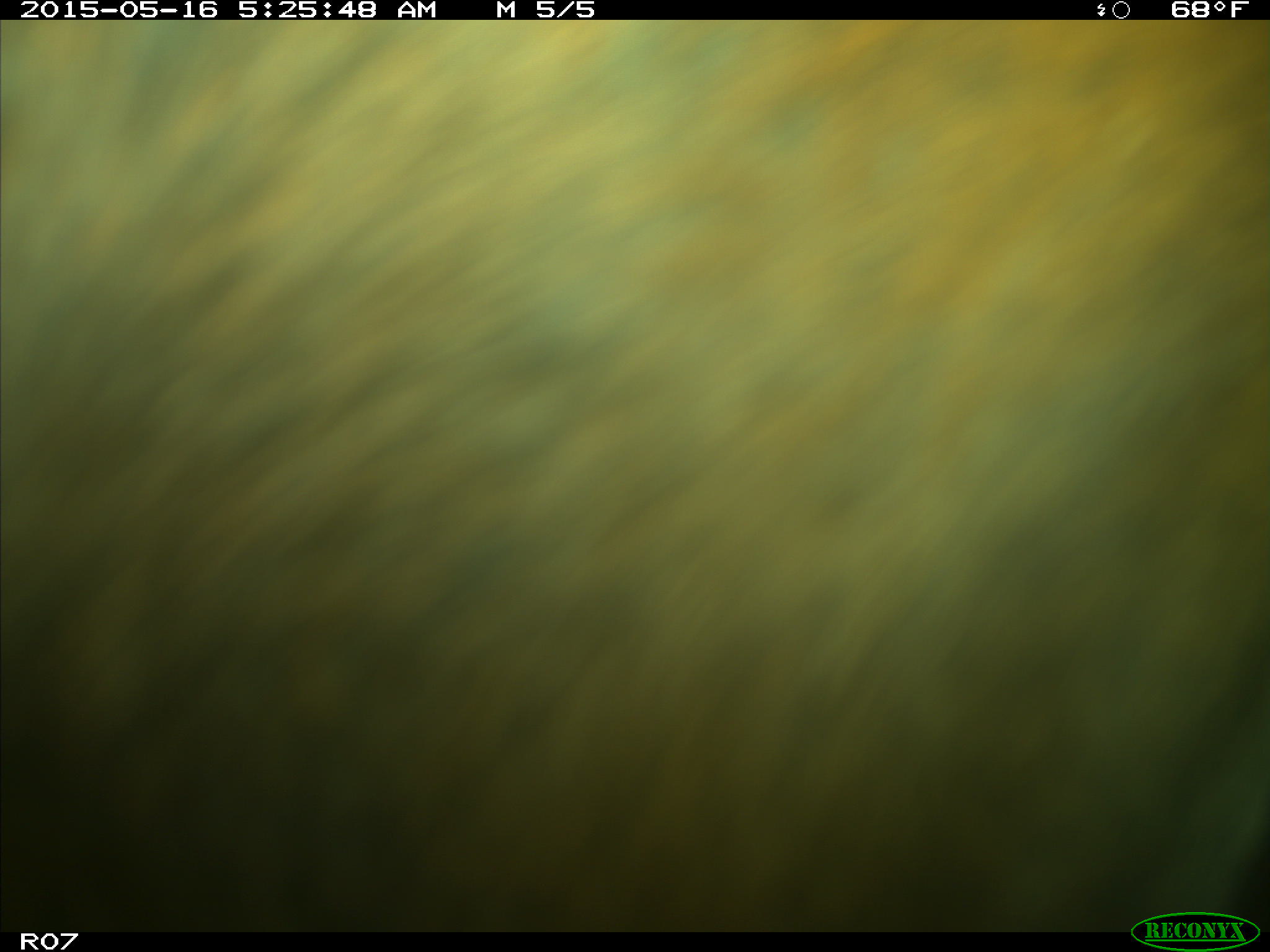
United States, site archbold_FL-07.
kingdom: Animalia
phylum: Chordata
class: Mammalia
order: Artiodactyla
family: Bovidae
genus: Bos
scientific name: Bos taurus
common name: domestic cow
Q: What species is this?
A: Bos taurus (domestic cow).